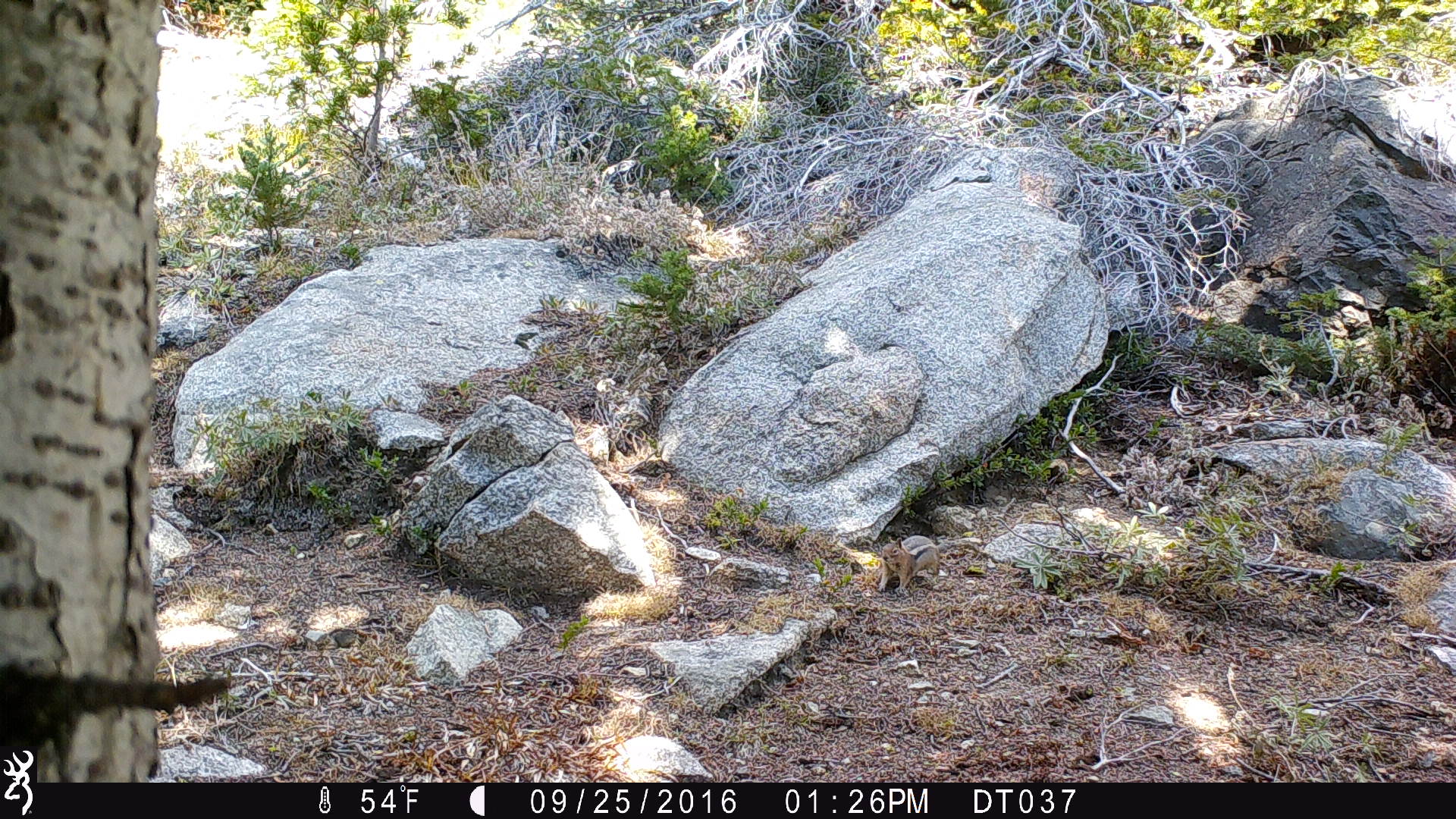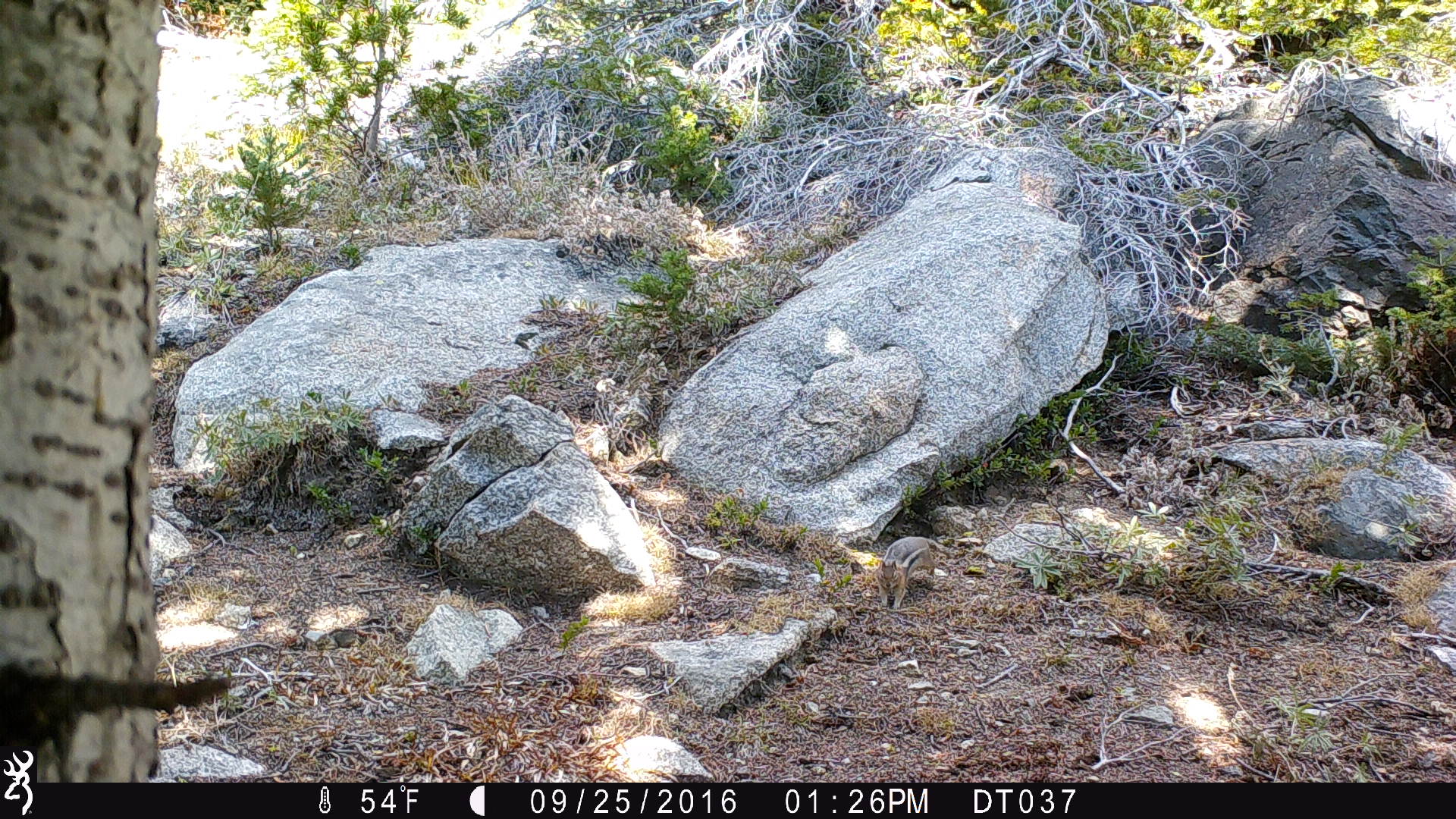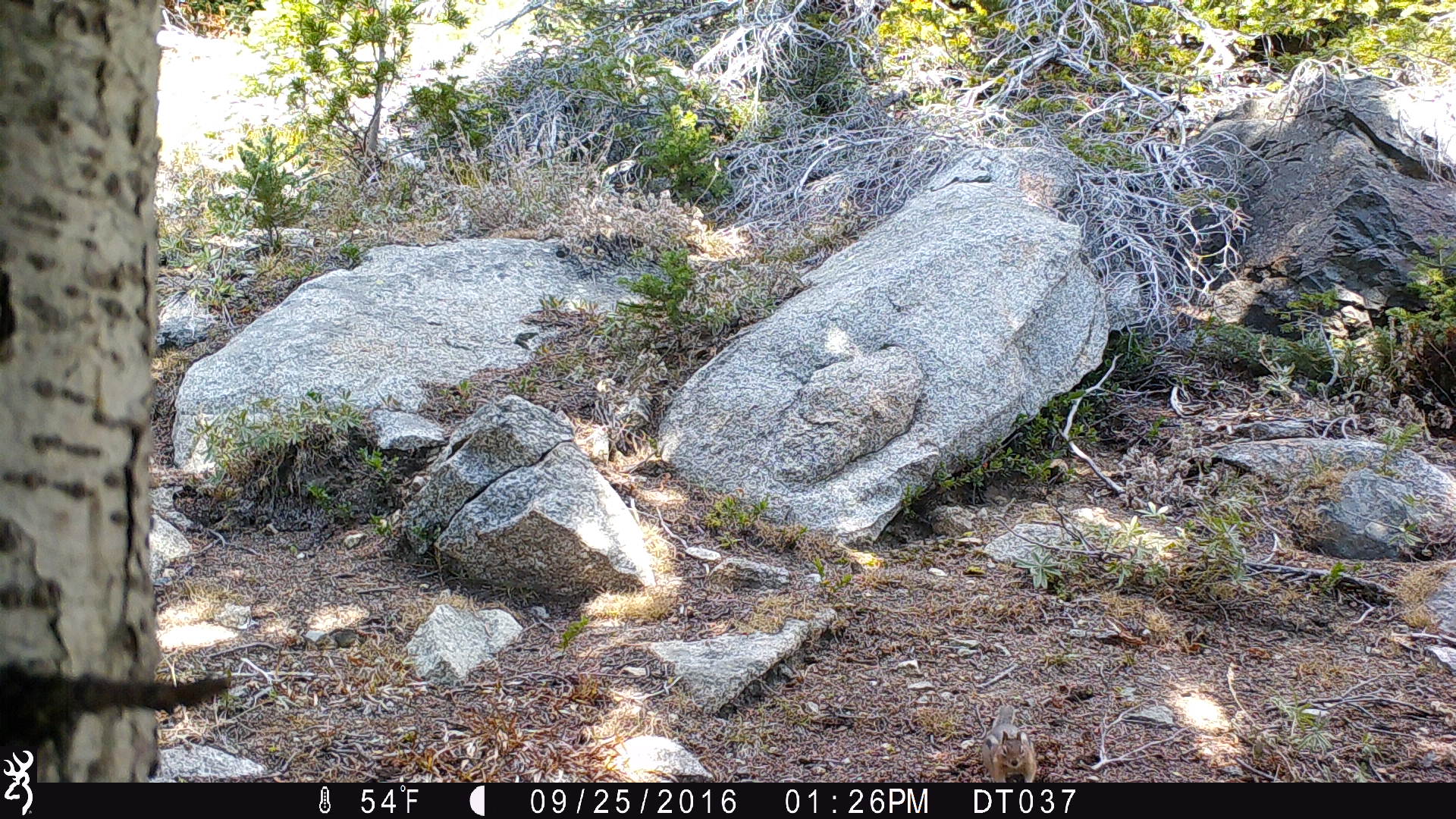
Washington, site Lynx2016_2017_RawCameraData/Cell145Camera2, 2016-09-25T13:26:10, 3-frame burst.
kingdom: Animalia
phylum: Chordata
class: Mammalia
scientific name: Mammalia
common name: small mammal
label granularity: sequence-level